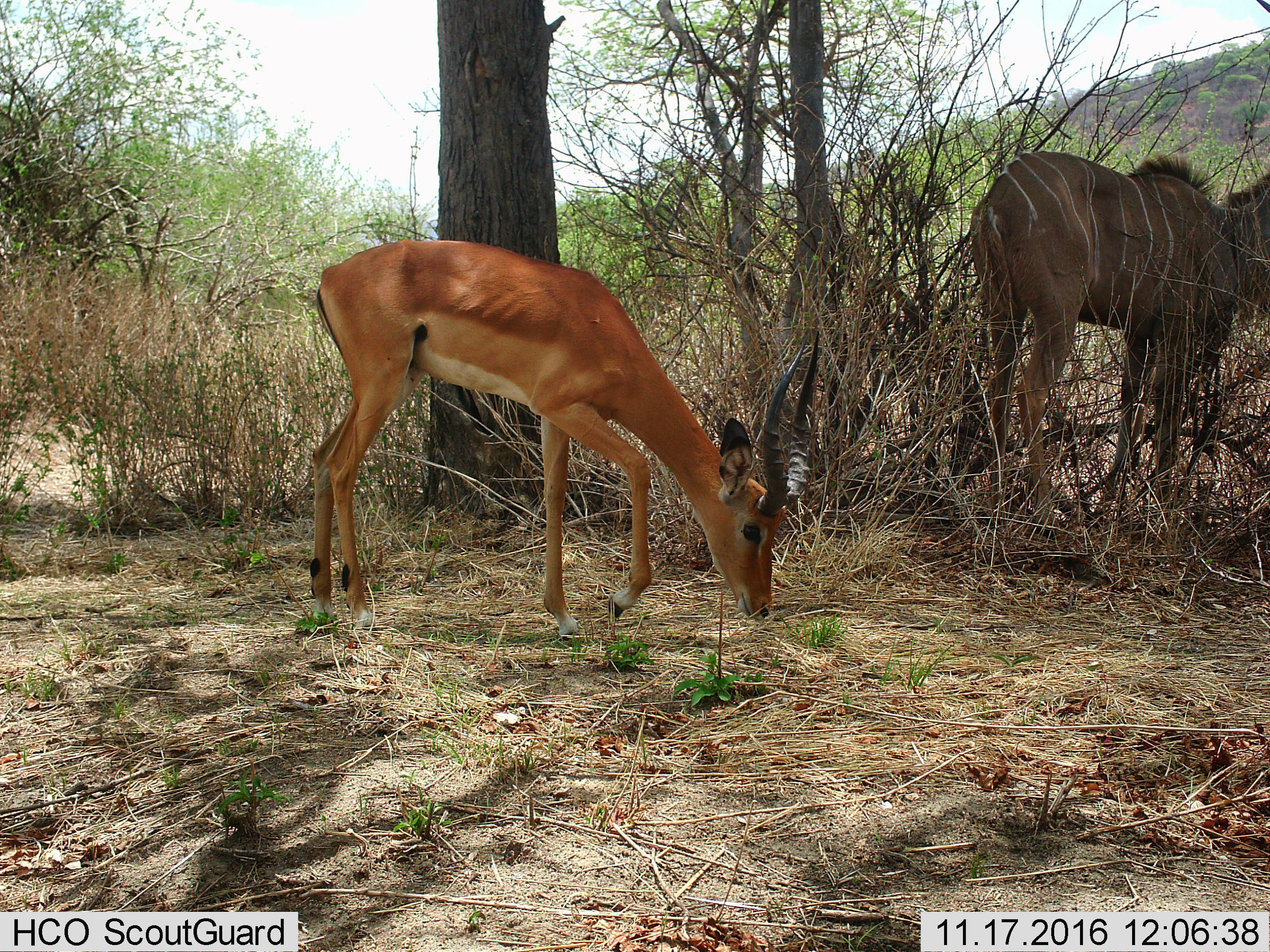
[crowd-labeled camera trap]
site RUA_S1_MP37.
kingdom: Animalia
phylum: Chordata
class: Mammalia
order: Artiodactyla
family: Bovidae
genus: Aepyceros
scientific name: Aepyceros melampus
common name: impala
Impala (Aepyceros melampus), count 1. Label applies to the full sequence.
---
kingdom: Animalia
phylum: Chordata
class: Mammalia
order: Artiodactyla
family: Bovidae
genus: Tragelaphus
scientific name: Tragelaphus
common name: kudu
Kudu (Tragelaphus), count 1. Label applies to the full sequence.